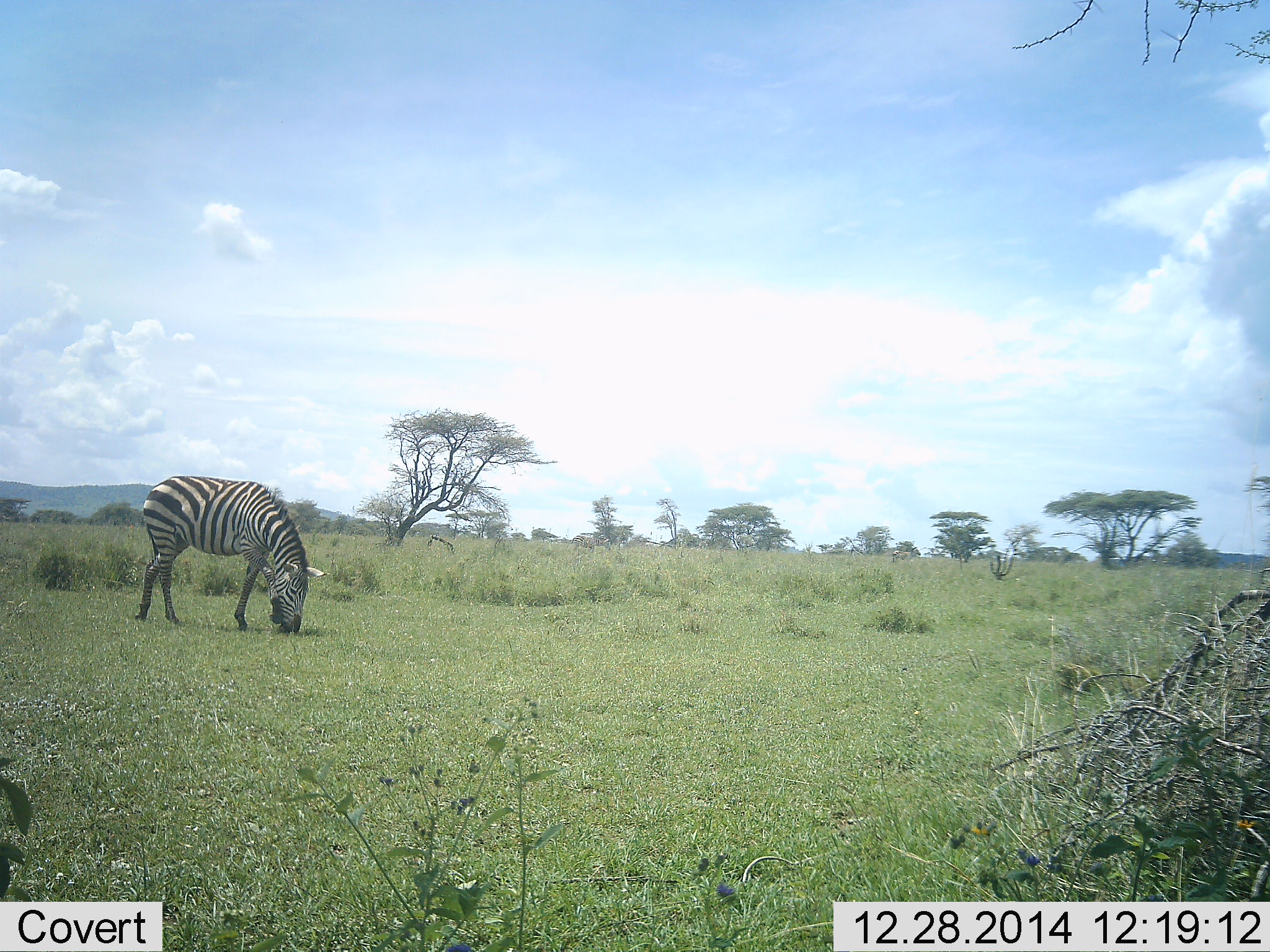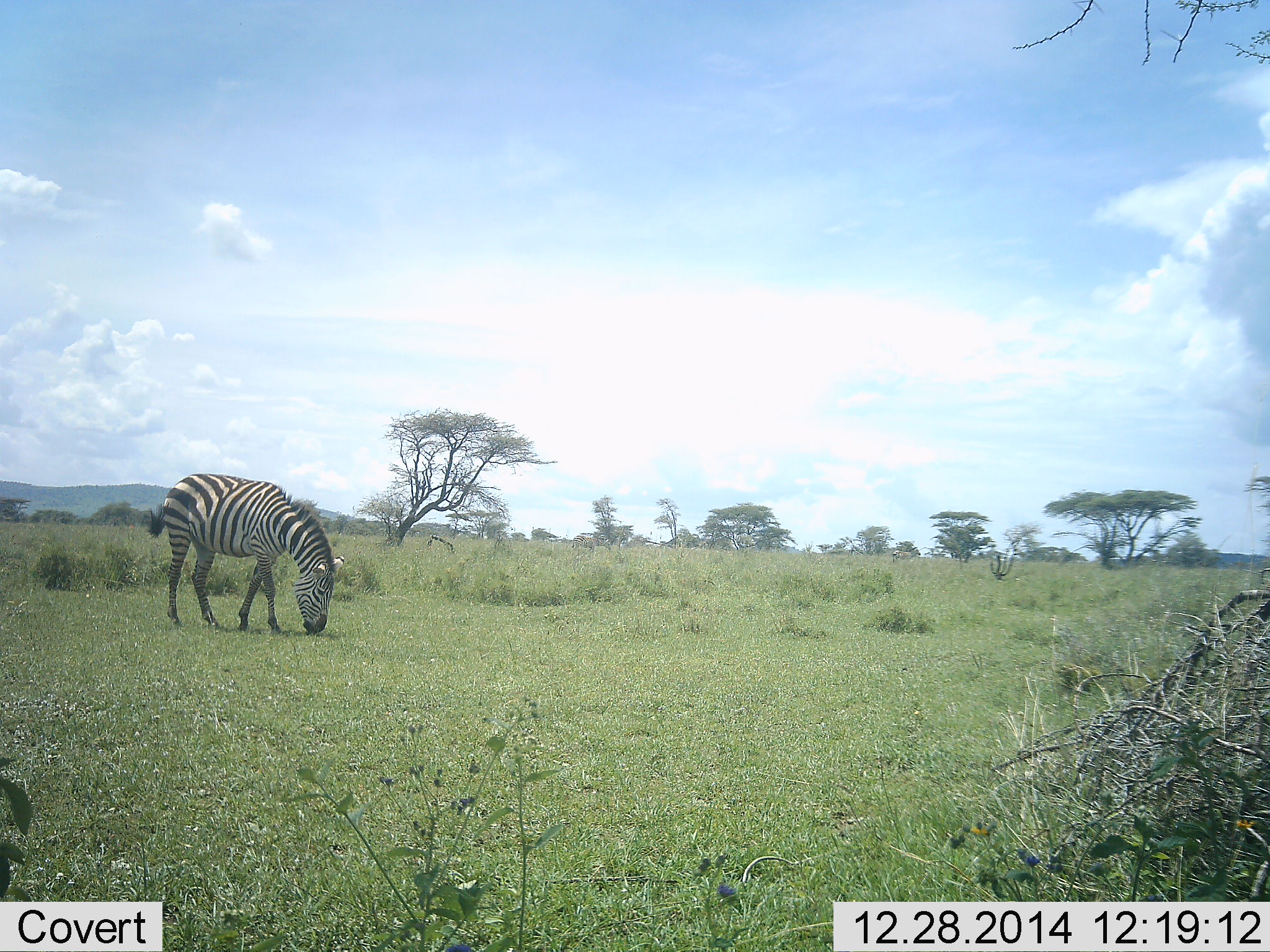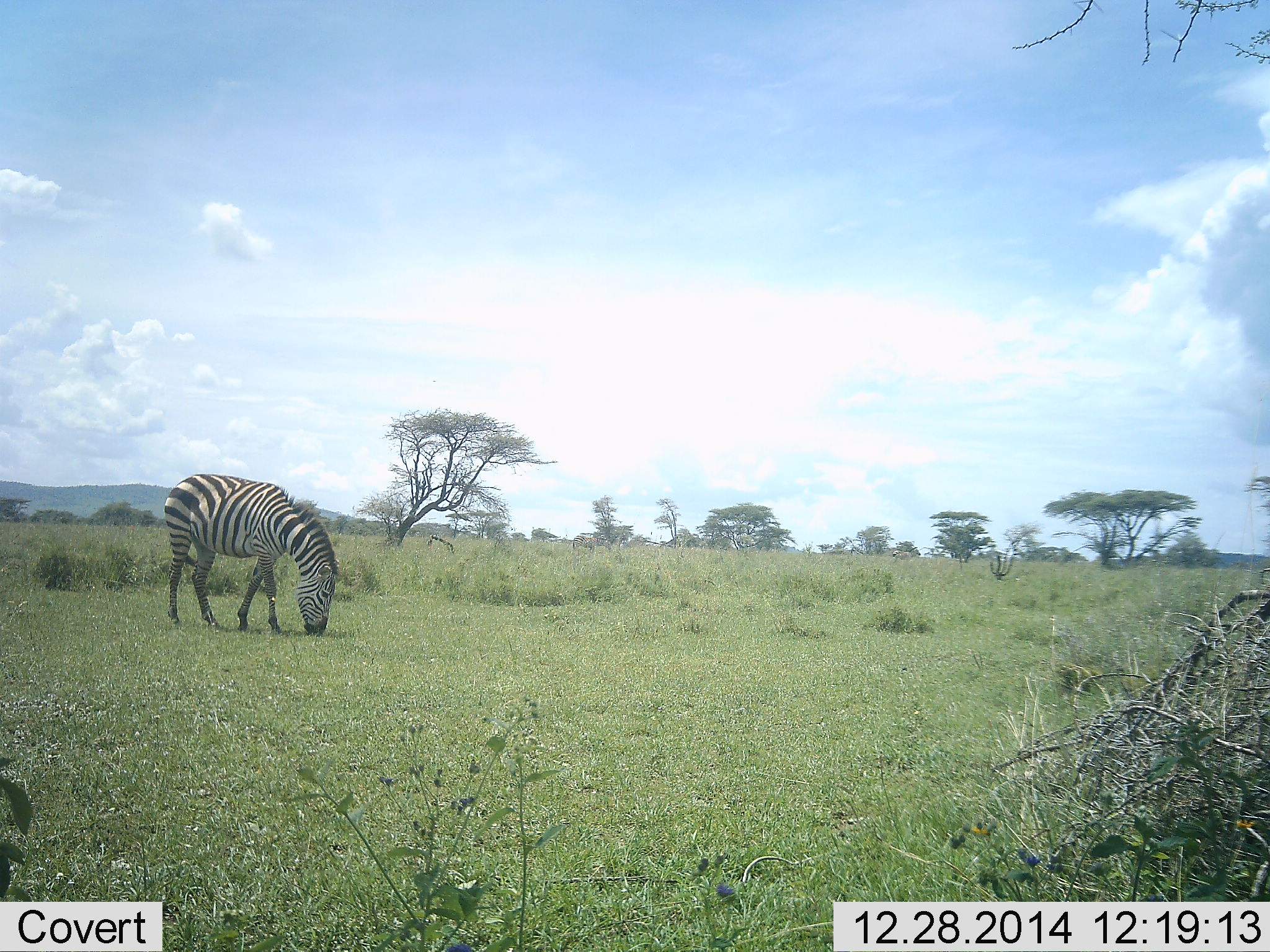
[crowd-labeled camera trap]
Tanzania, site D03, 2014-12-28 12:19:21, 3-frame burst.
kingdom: Animalia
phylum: Chordata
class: Mammalia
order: Perissodactyla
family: Equidae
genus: Equus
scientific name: Equus quagga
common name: plains zebra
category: zebra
Zebra (plains zebra) (Equus quagga), count 1. Behavior (volunteer vote fractions): standing 40%, resting 0%, moving 30%, interacting 0%. Young present (vote fraction): 0%. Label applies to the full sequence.